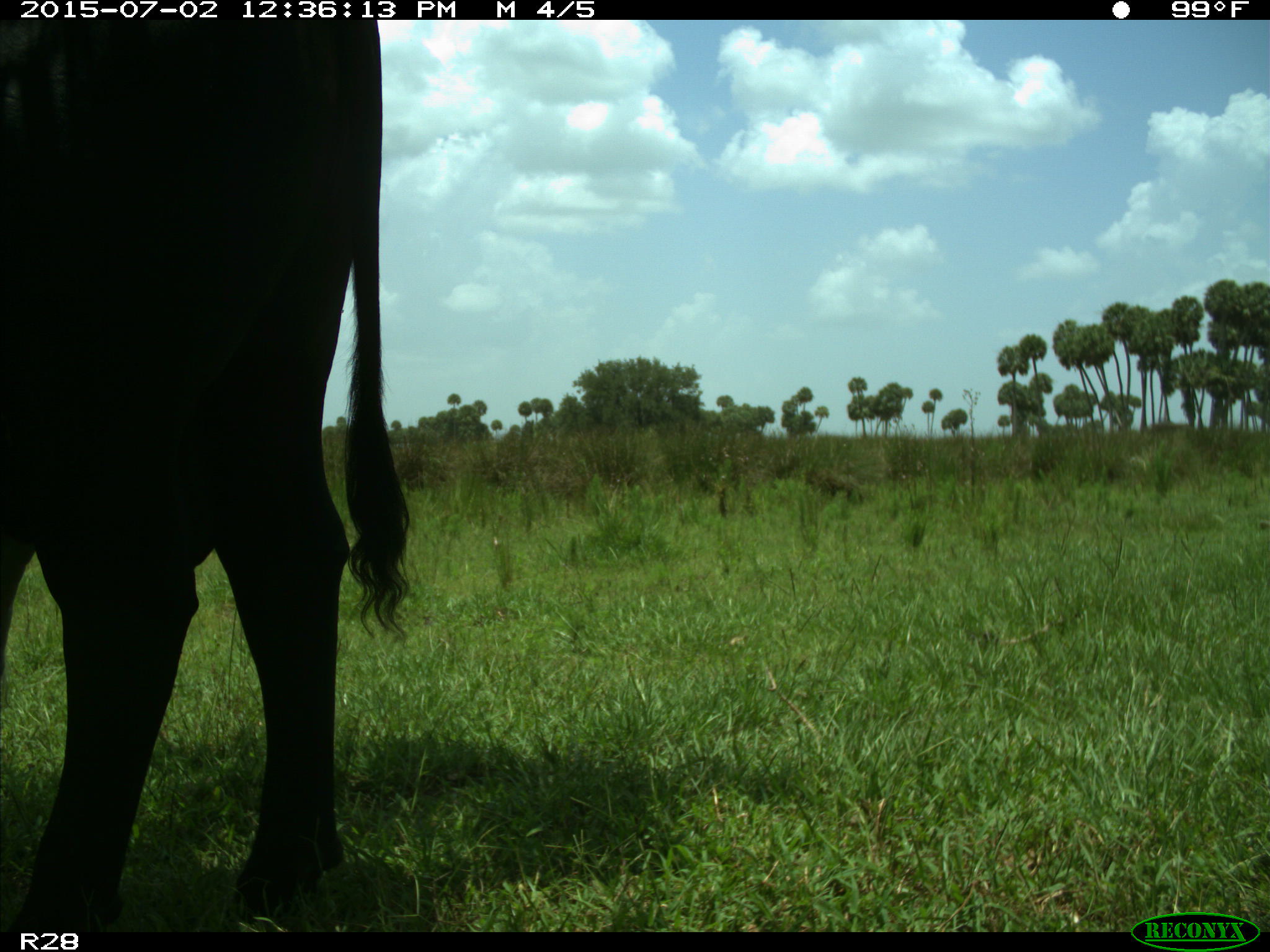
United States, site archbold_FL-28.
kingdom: Animalia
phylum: Chordata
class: Mammalia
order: Artiodactyla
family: Bovidae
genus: Bos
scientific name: Bos taurus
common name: domestic cow